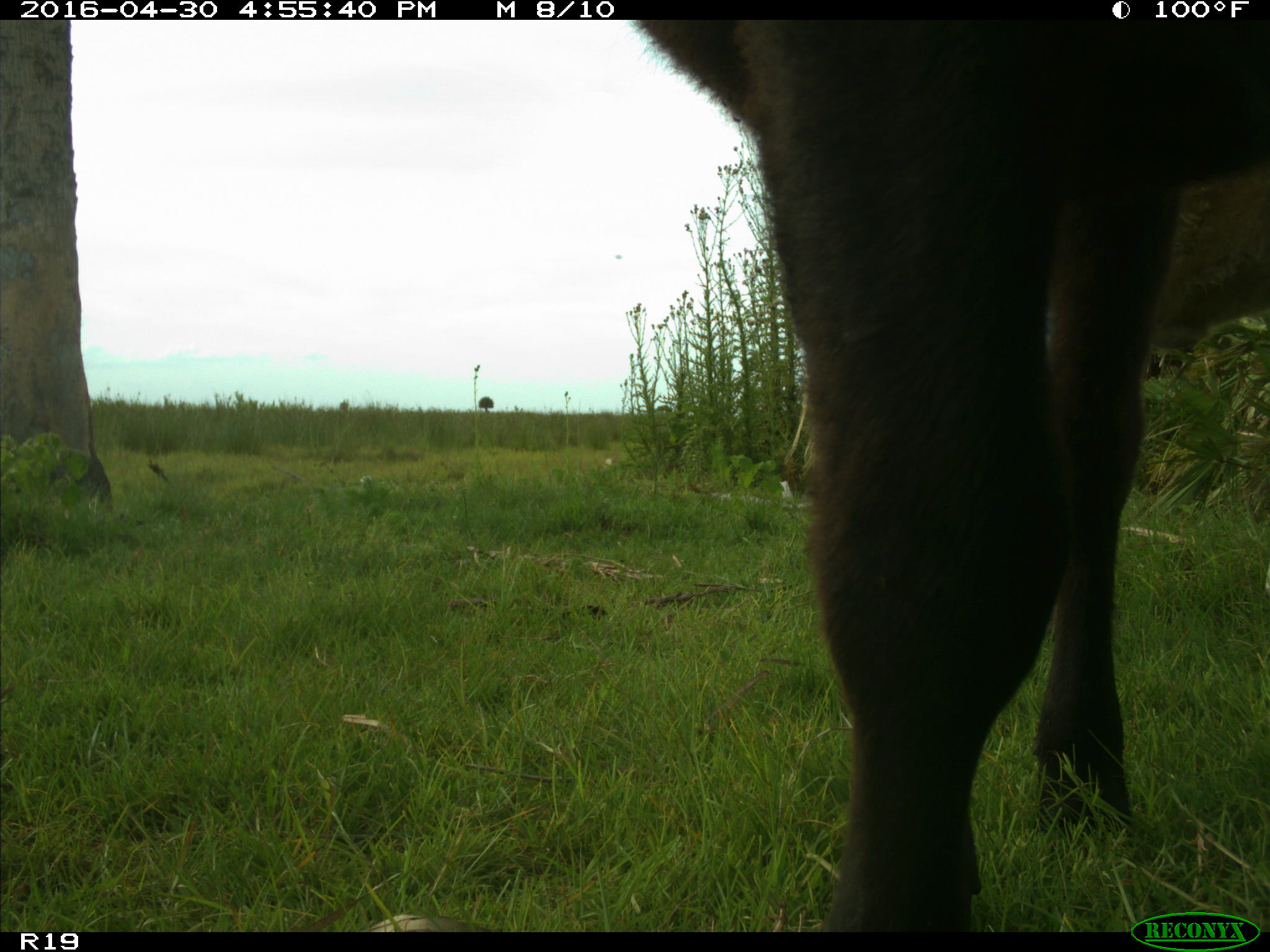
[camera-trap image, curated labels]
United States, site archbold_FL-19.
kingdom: Animalia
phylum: Chordata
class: Mammalia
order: Artiodactyla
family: Bovidae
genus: Bos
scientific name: Bos taurus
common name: domestic cow